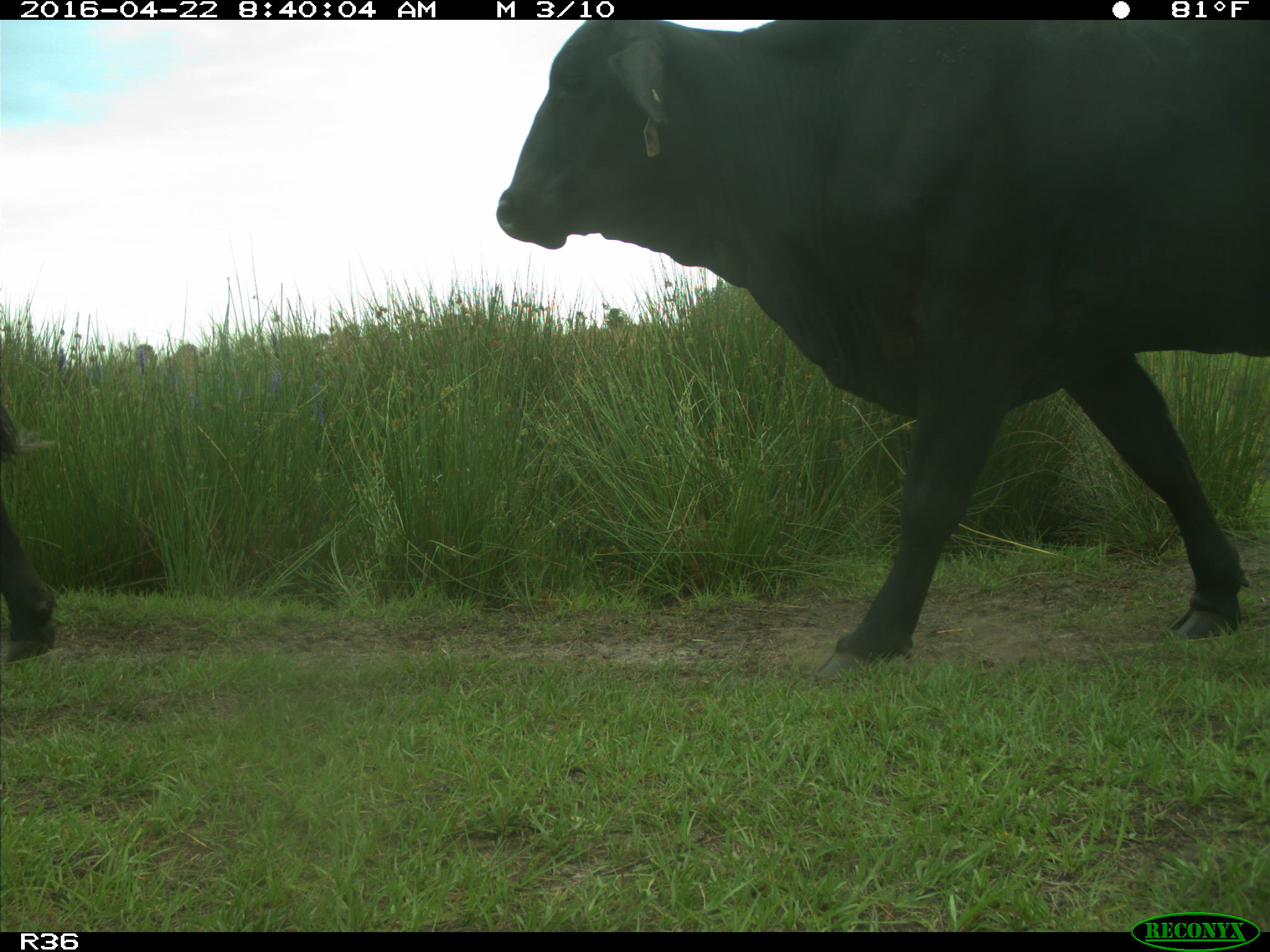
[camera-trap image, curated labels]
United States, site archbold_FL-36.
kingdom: Animalia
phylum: Chordata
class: Mammalia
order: Artiodactyla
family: Bovidae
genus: Bos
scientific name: Bos taurus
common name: domestic cow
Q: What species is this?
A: Bos taurus (domestic cow).